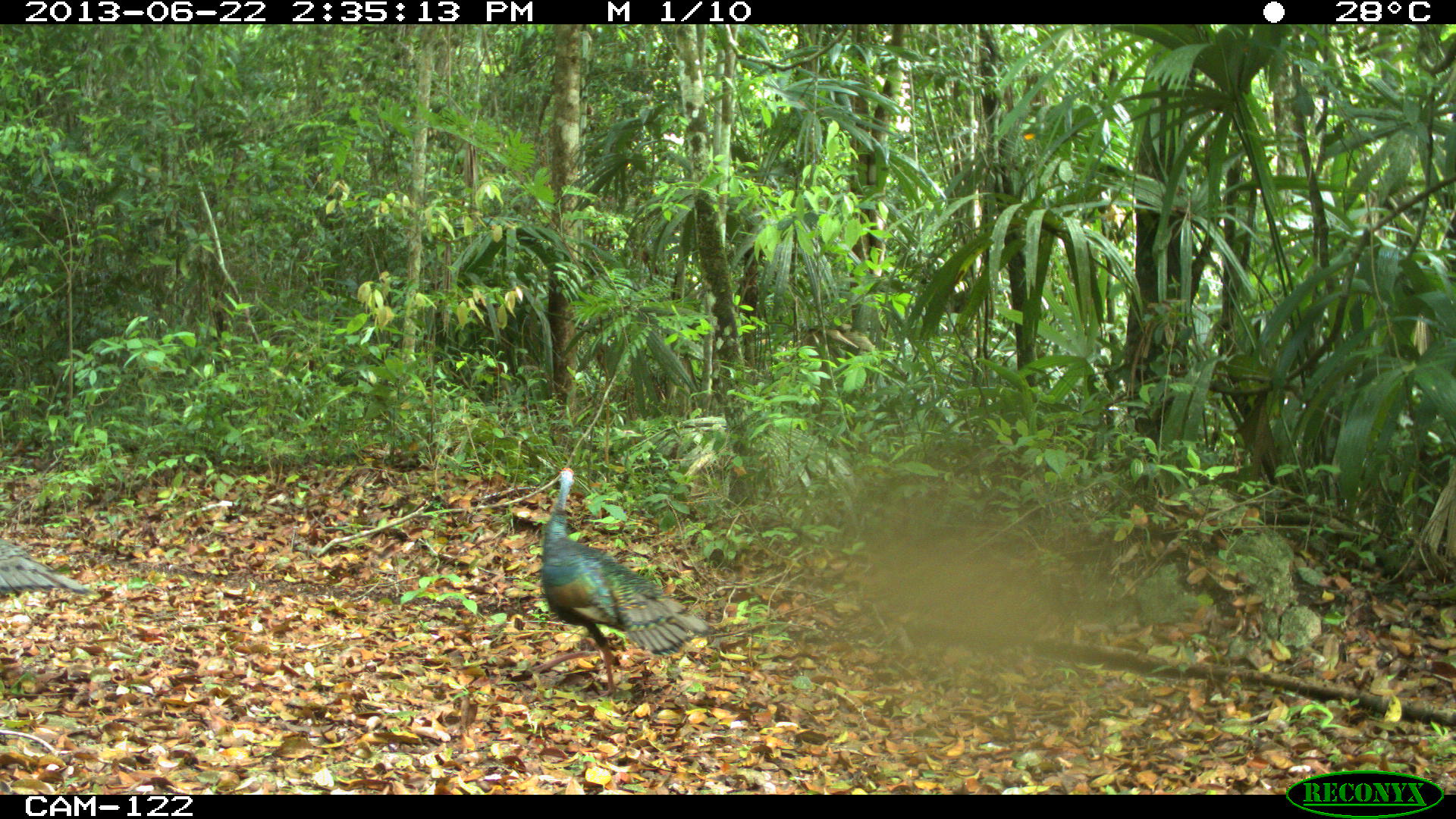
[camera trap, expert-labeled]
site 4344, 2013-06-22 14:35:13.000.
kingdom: Animalia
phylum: Chordata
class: Aves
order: Galliformes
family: Phasianidae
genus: Meleagris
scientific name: Meleagris ocellata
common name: ocellated turkey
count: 3